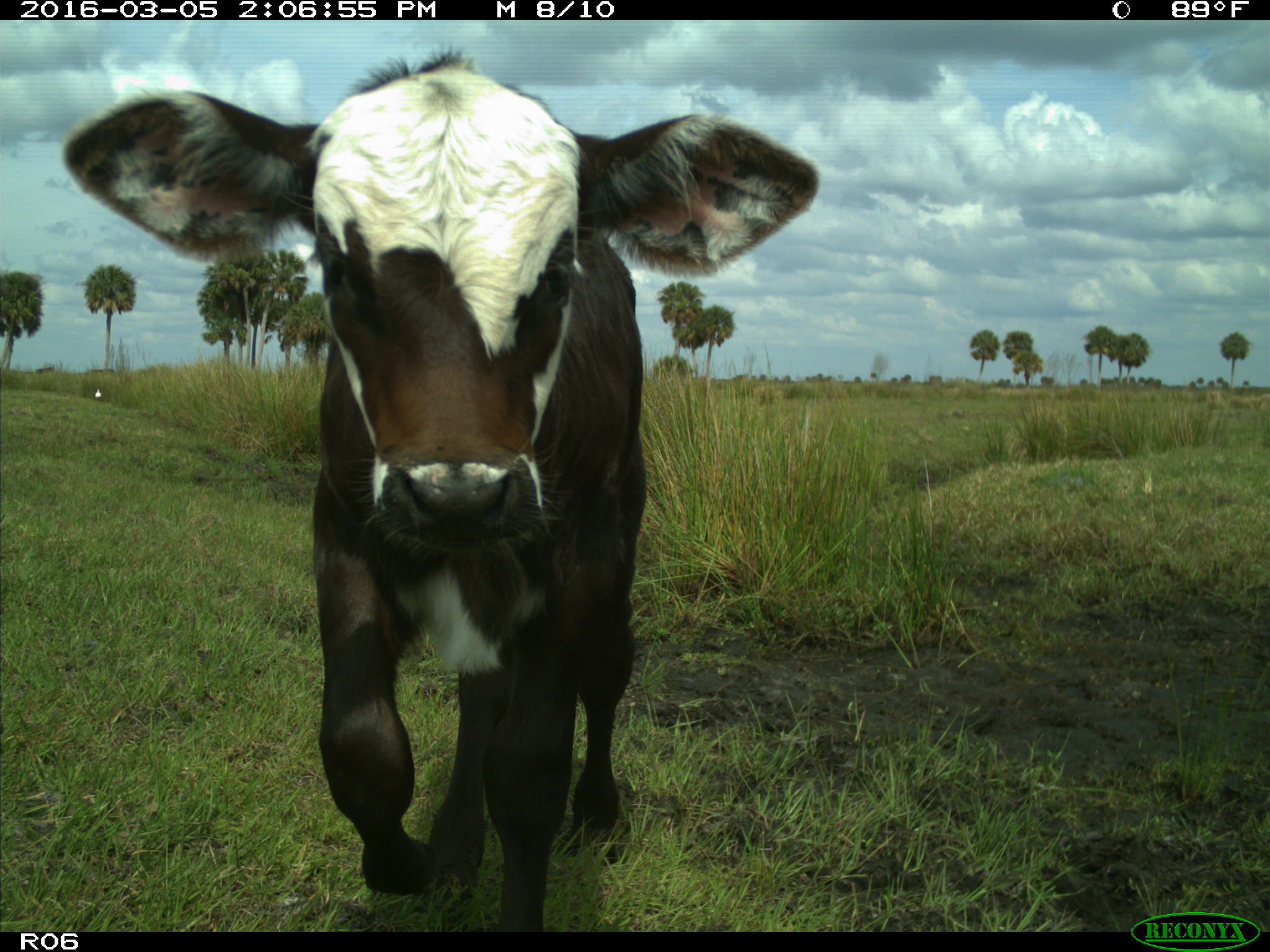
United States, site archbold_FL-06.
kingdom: Animalia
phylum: Chordata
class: Mammalia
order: Artiodactyla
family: Bovidae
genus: Bos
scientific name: Bos taurus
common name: domestic cow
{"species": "Bos taurus (domestic cow)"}